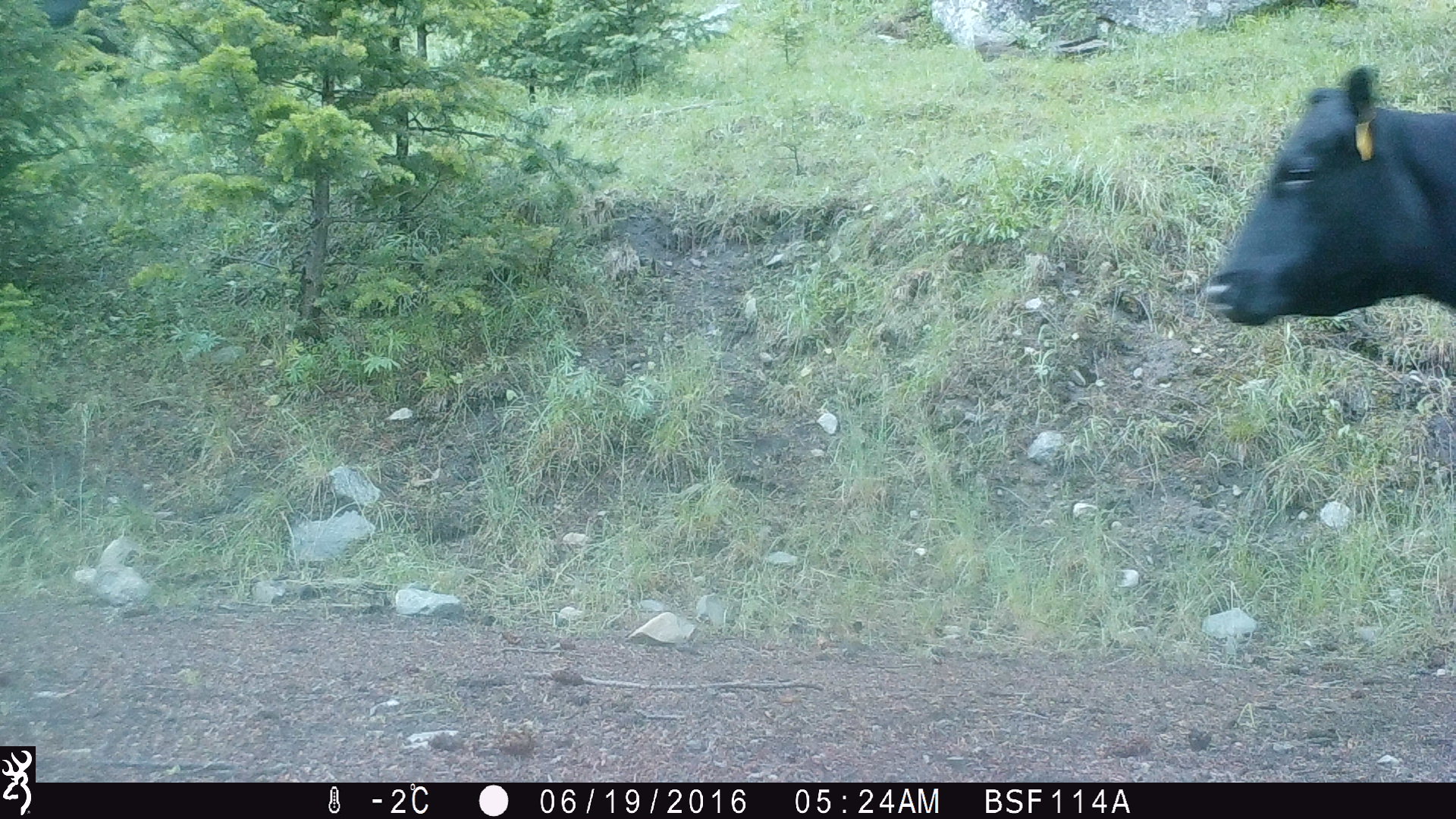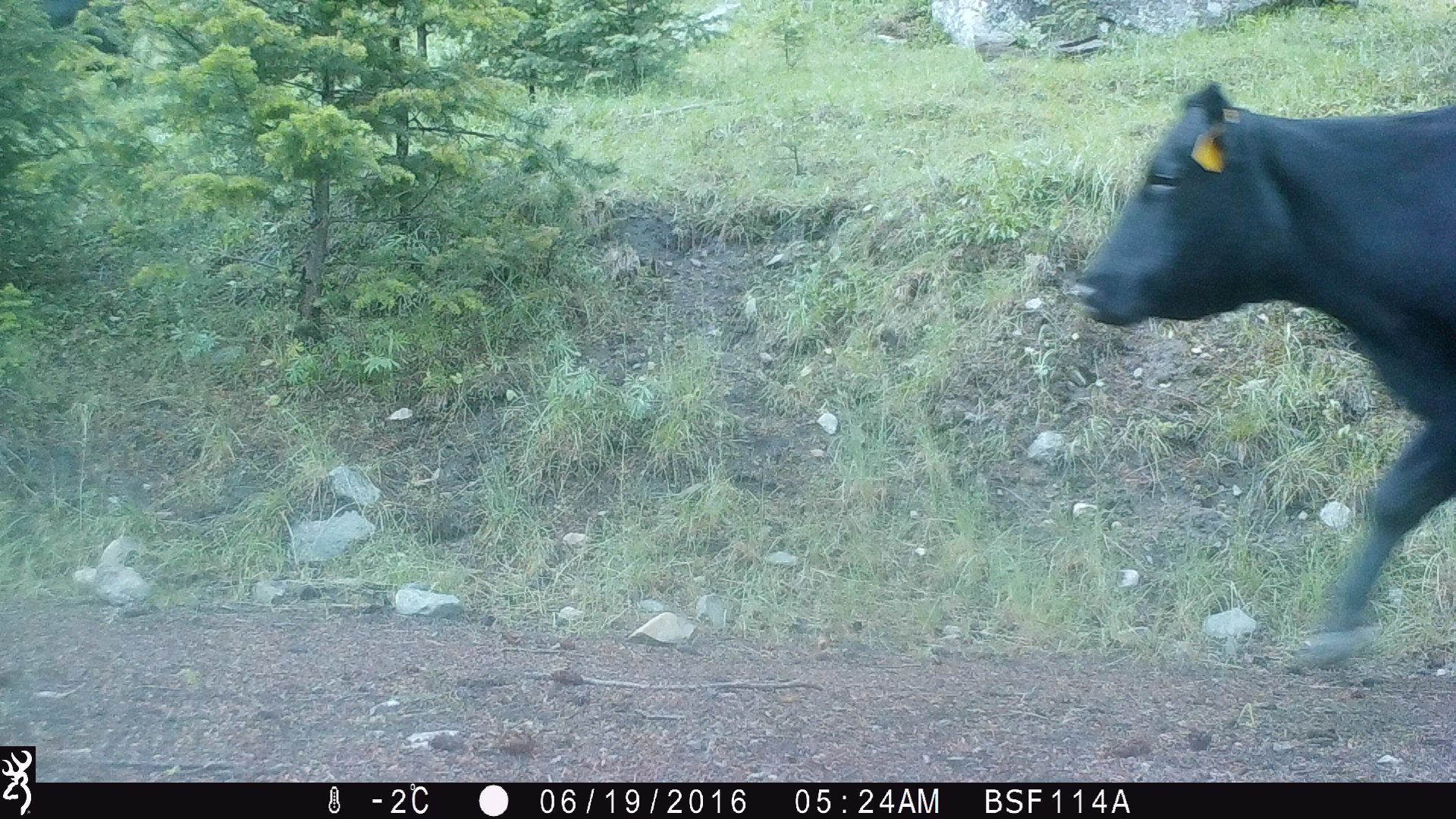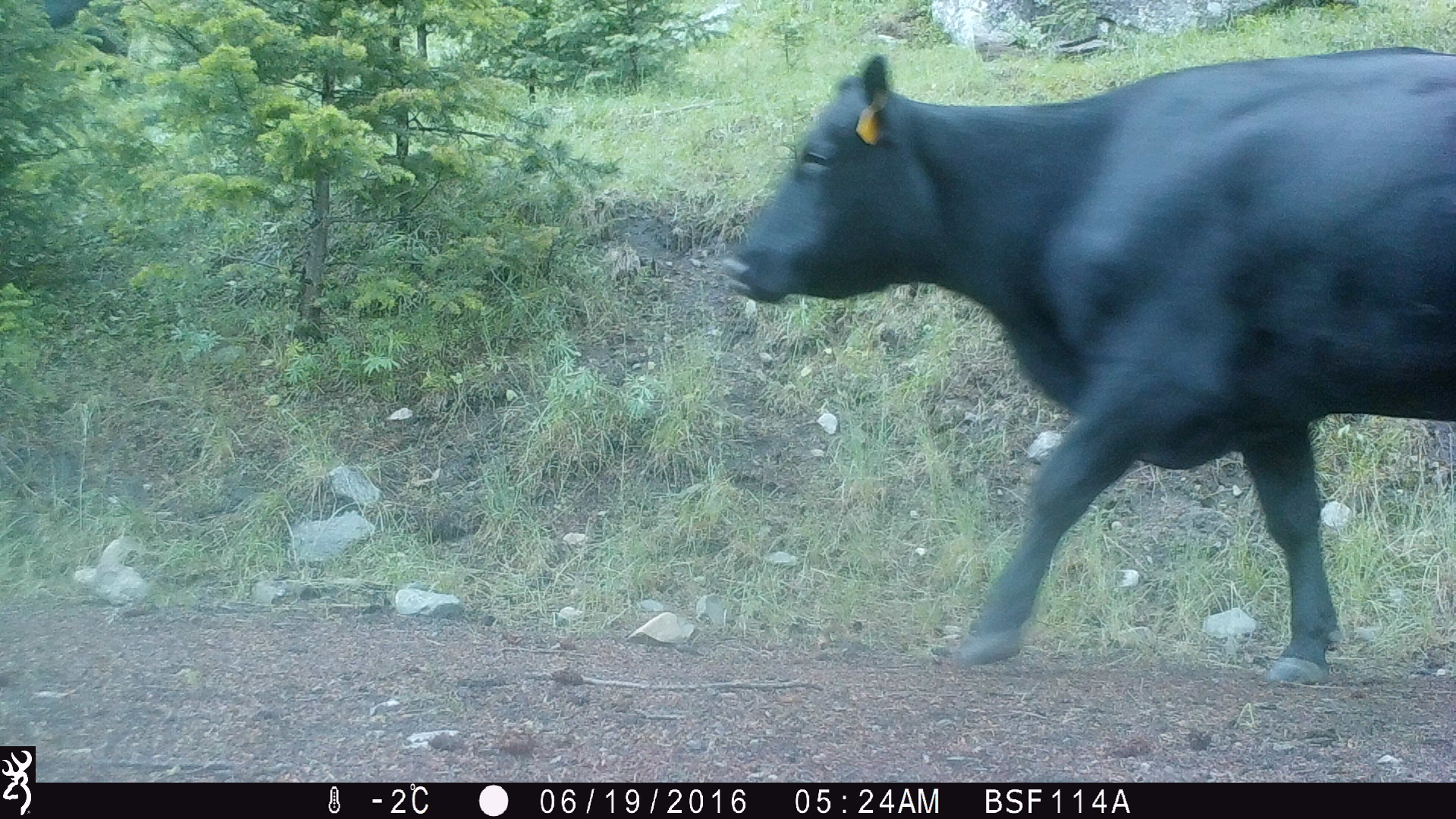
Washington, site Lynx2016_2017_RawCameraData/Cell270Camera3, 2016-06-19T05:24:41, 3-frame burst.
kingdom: Animalia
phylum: Chordata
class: Mammalia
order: Artiodactyla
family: Bovidae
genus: Bos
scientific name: Bos taurus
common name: domestic cattle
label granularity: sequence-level